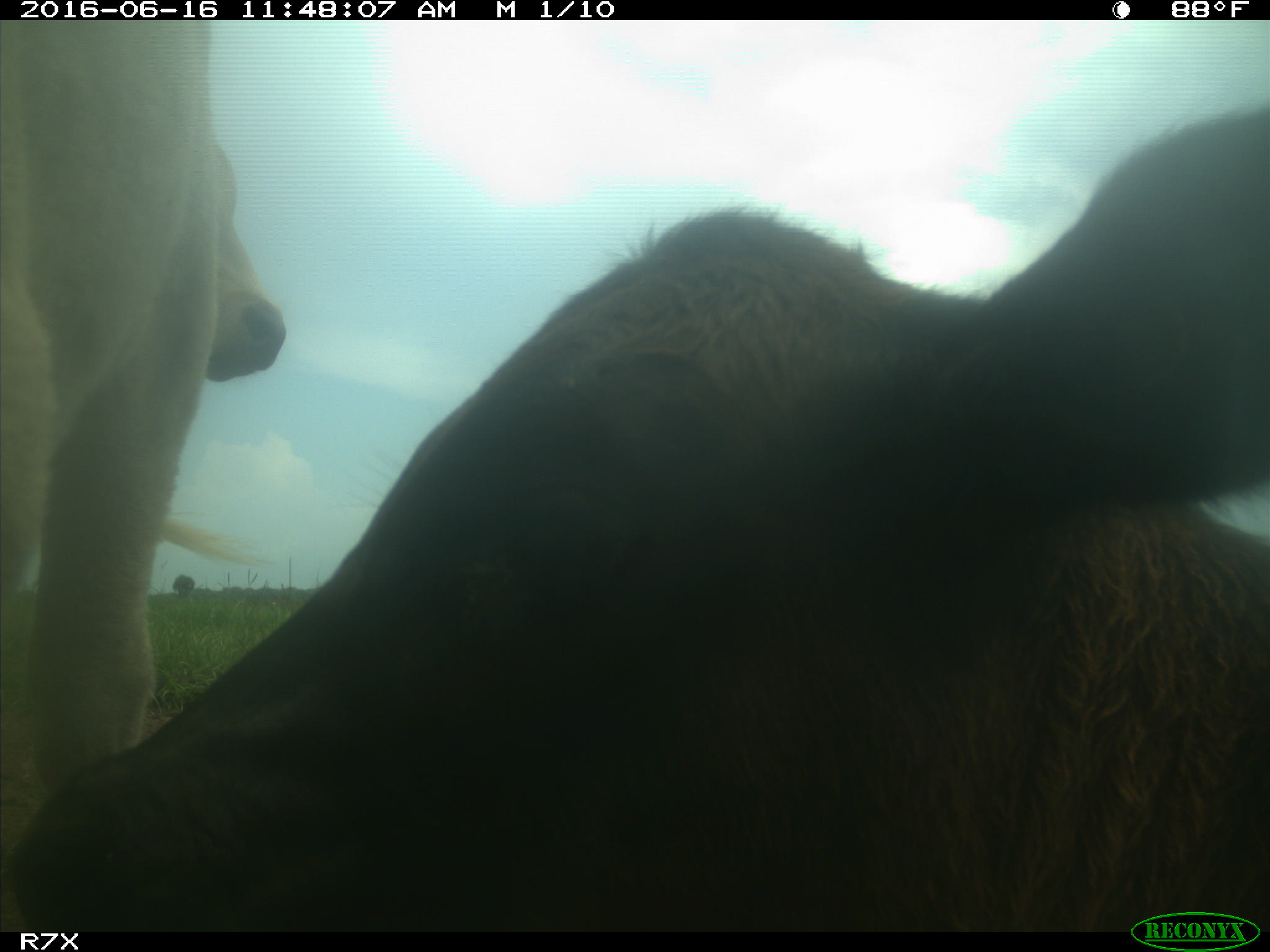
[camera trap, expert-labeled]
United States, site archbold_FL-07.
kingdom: Animalia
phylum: Chordata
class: Mammalia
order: Artiodactyla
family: Bovidae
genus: Bos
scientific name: Bos taurus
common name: domestic cow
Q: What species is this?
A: Bos taurus (domestic cow).